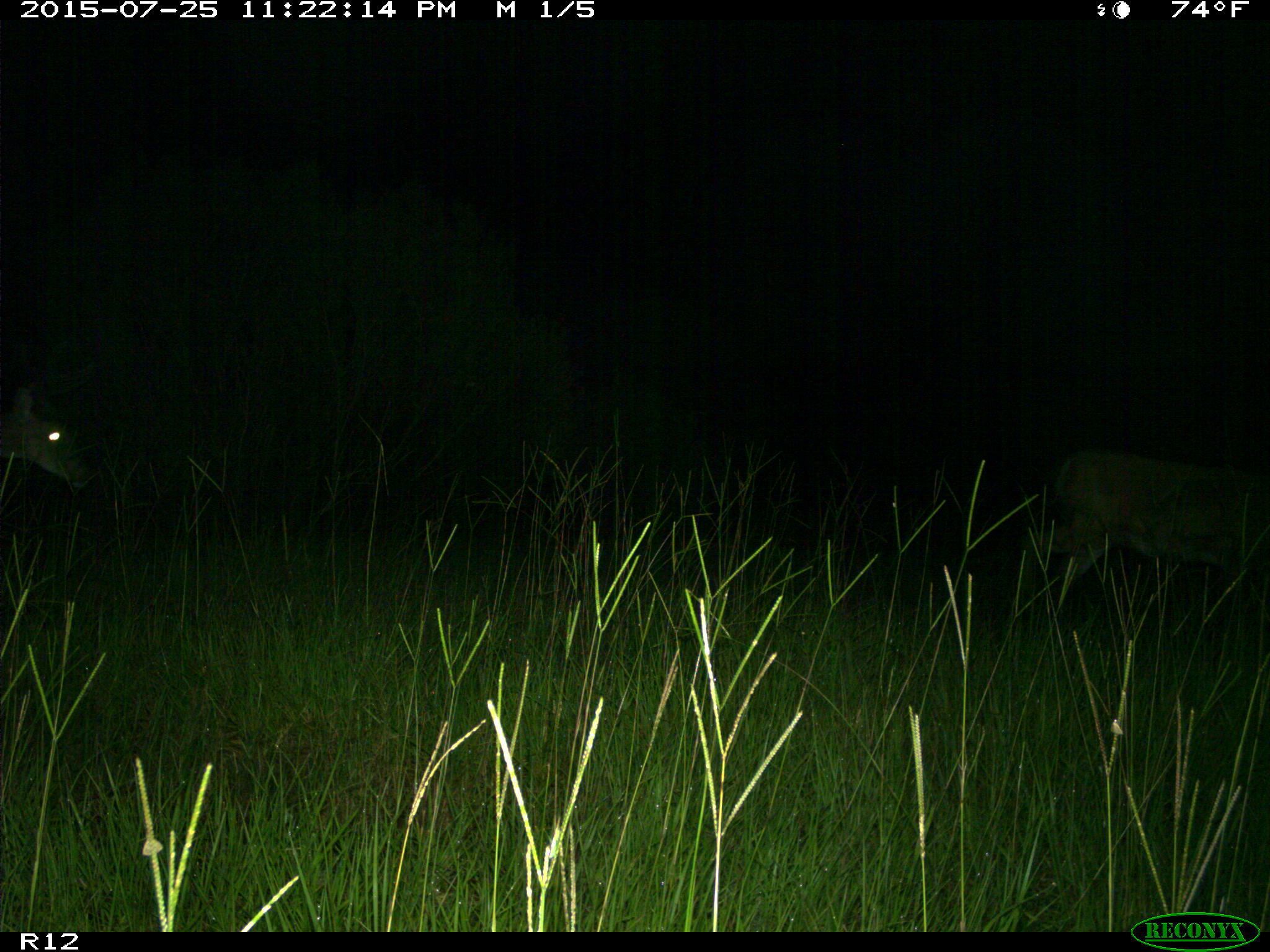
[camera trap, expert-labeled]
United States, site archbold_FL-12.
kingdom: Animalia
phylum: Chordata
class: Mammalia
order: Artiodactyla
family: Cervidae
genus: Odocoileus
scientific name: Odocoileus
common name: deer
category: unidentified deer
Unidentified deer (deer) (Odocoileus).